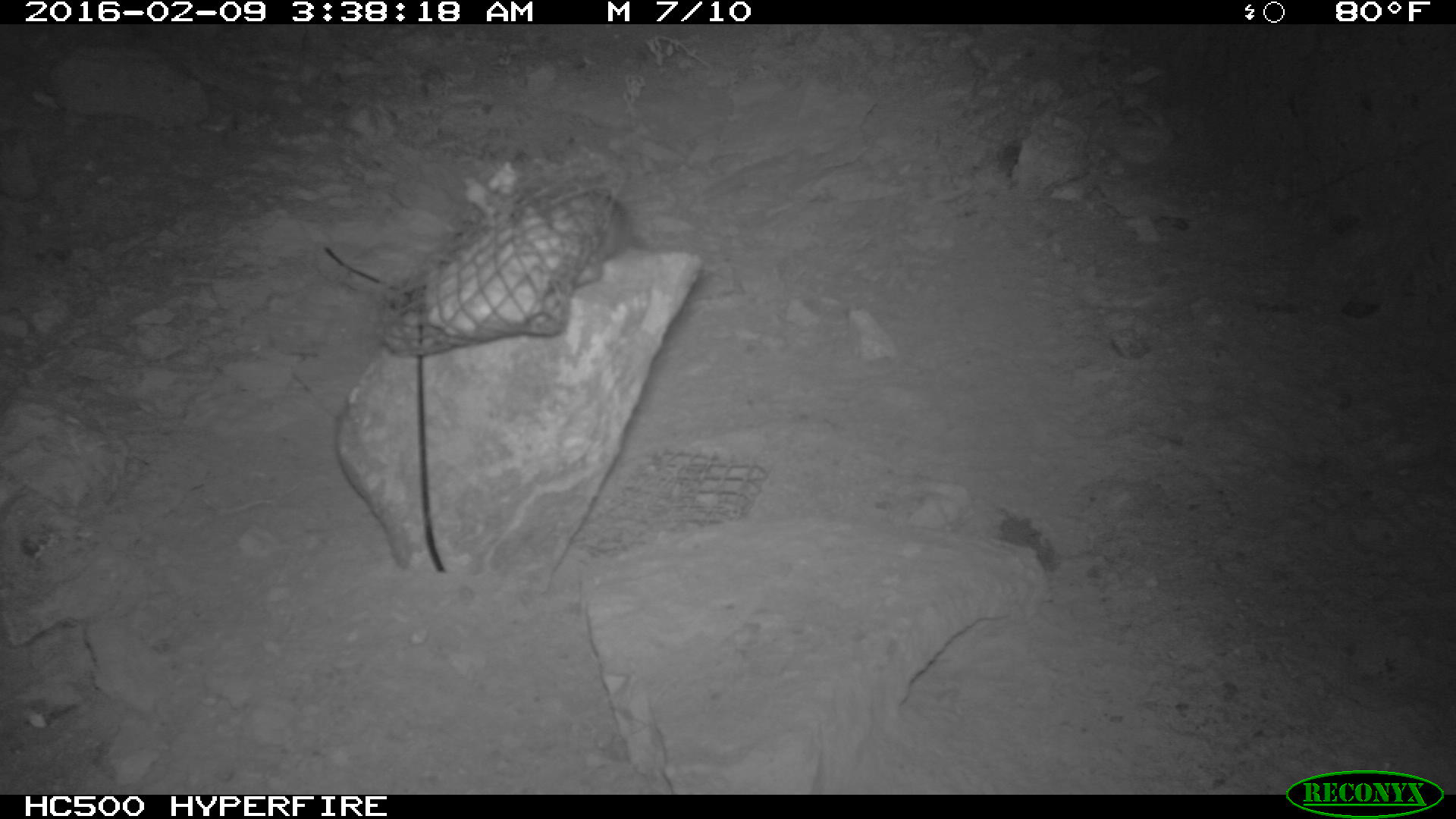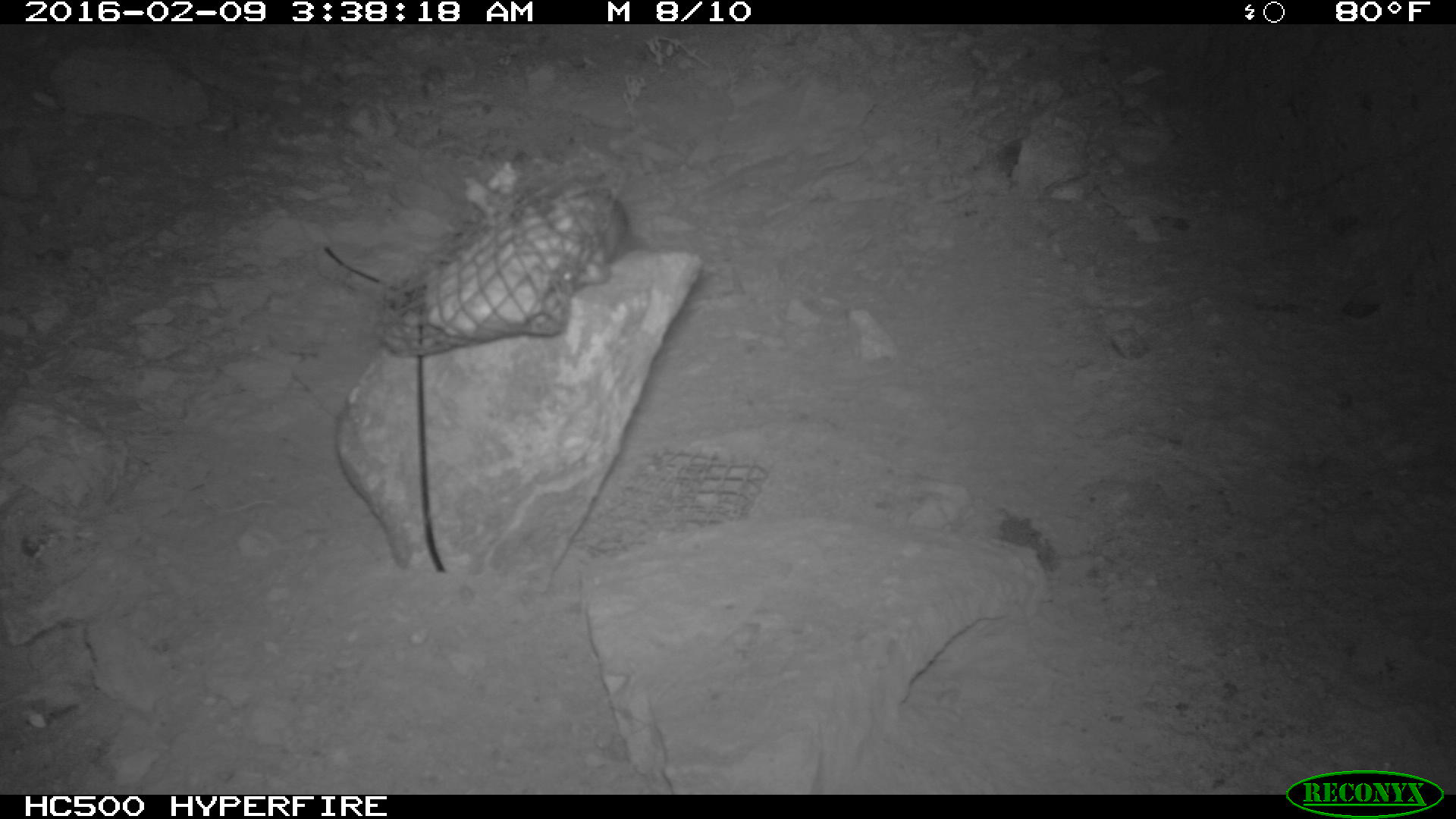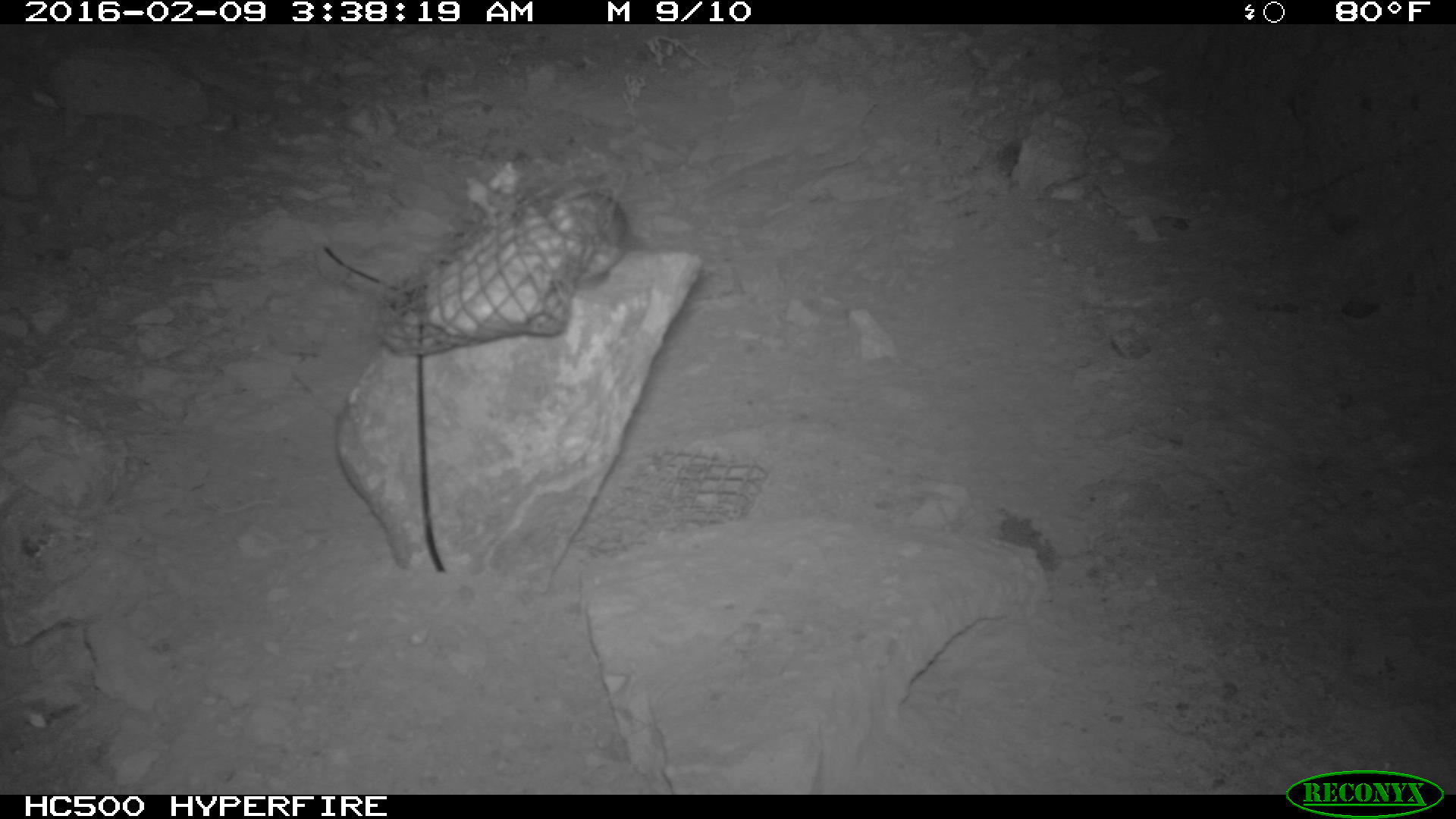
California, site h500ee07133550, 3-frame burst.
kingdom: Animalia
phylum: Chordata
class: Mammalia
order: Rodentia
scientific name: Rodentia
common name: rodent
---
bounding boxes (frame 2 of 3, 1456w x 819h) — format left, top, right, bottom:
rodent: 561, 193, 642, 285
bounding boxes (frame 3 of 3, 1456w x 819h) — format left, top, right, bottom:
rodent: 550, 178, 632, 290